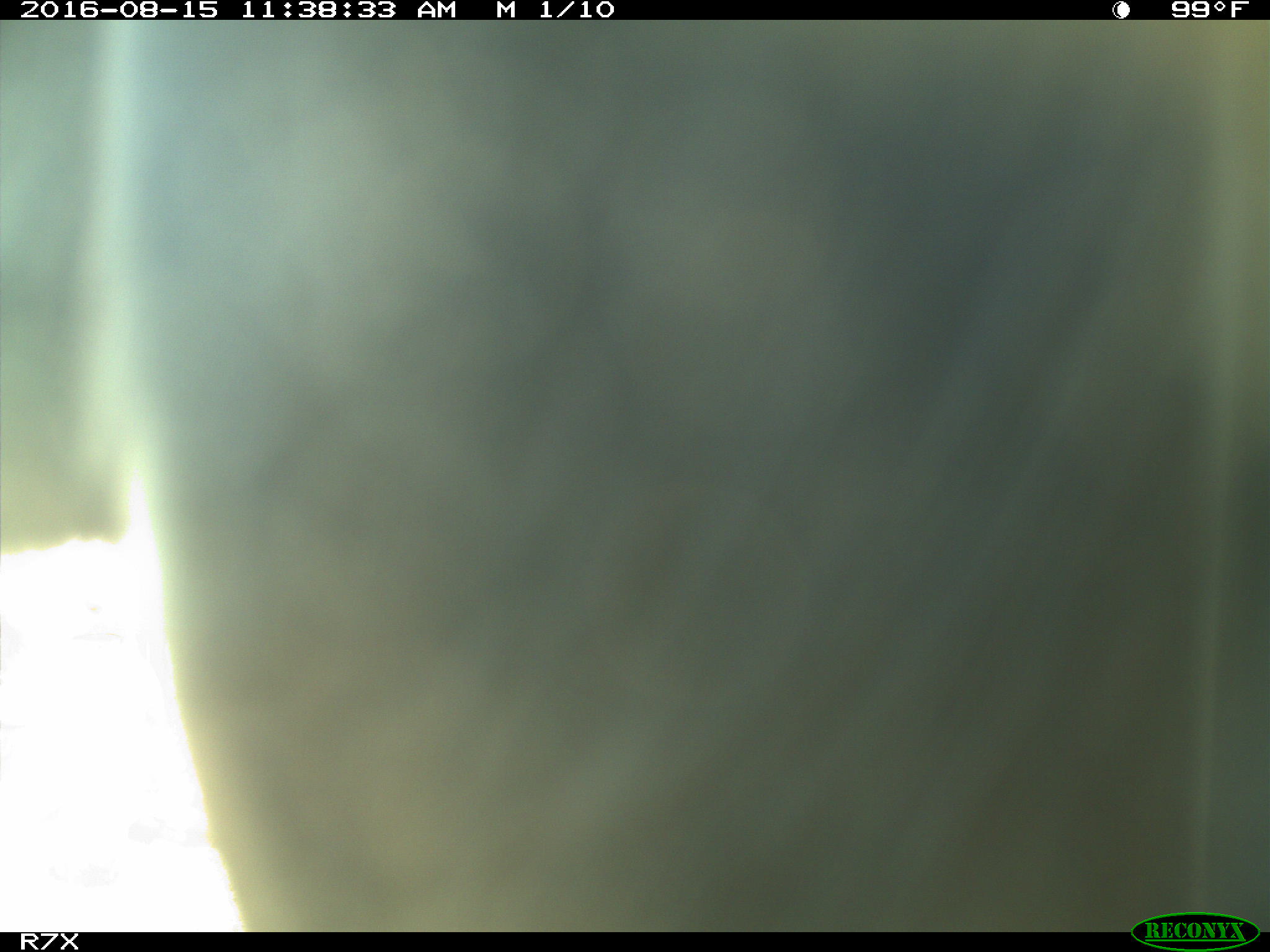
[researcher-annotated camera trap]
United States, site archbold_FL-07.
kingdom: Animalia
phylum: Chordata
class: Mammalia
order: Artiodactyla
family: Bovidae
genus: Bos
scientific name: Bos taurus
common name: domestic cow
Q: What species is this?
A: Bos taurus (domestic cow).